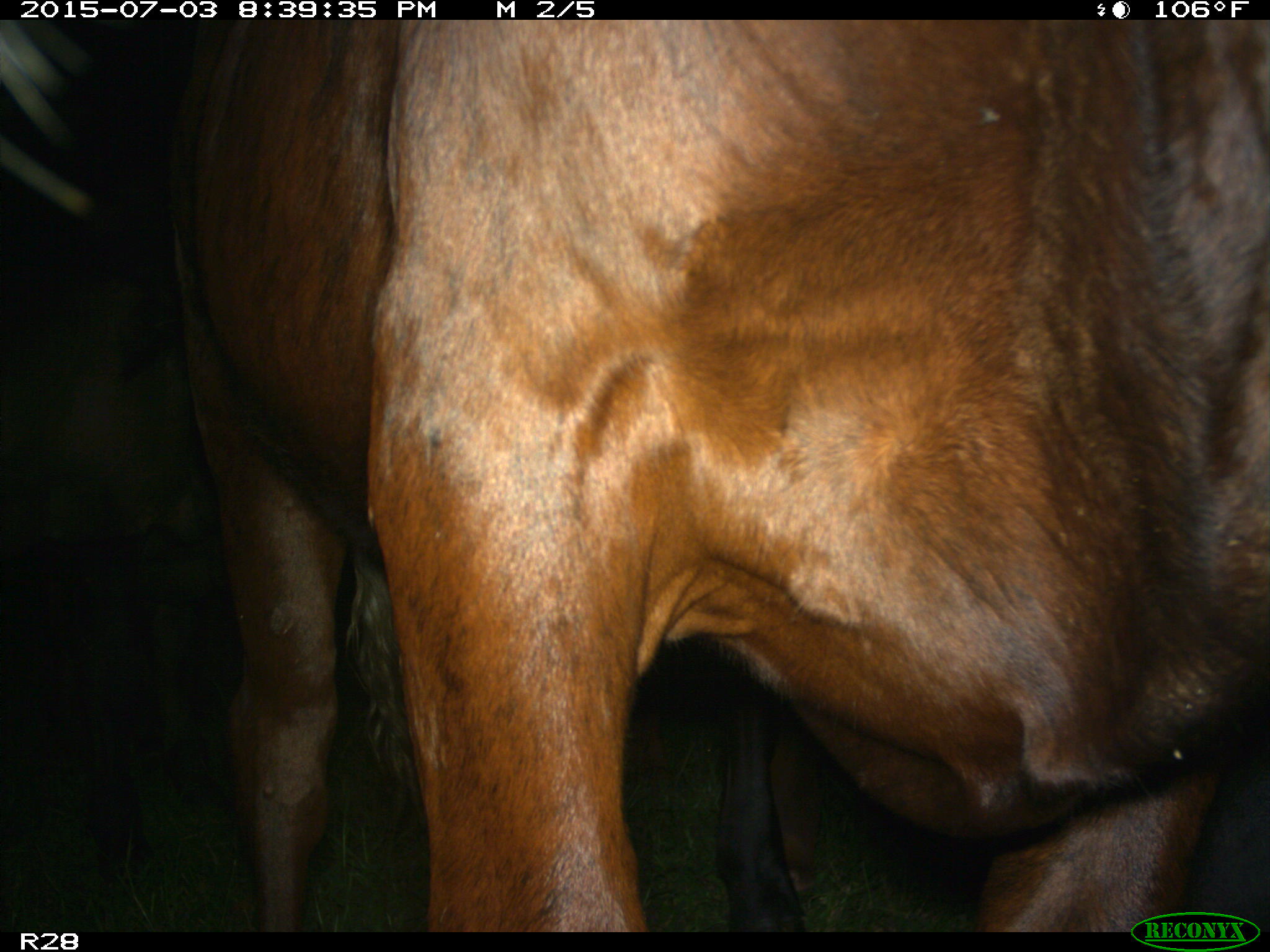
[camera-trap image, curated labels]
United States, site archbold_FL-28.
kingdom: Animalia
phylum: Chordata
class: Mammalia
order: Artiodactyla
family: Bovidae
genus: Bos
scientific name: Bos taurus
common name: domestic cow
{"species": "Bos taurus (domestic cow)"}